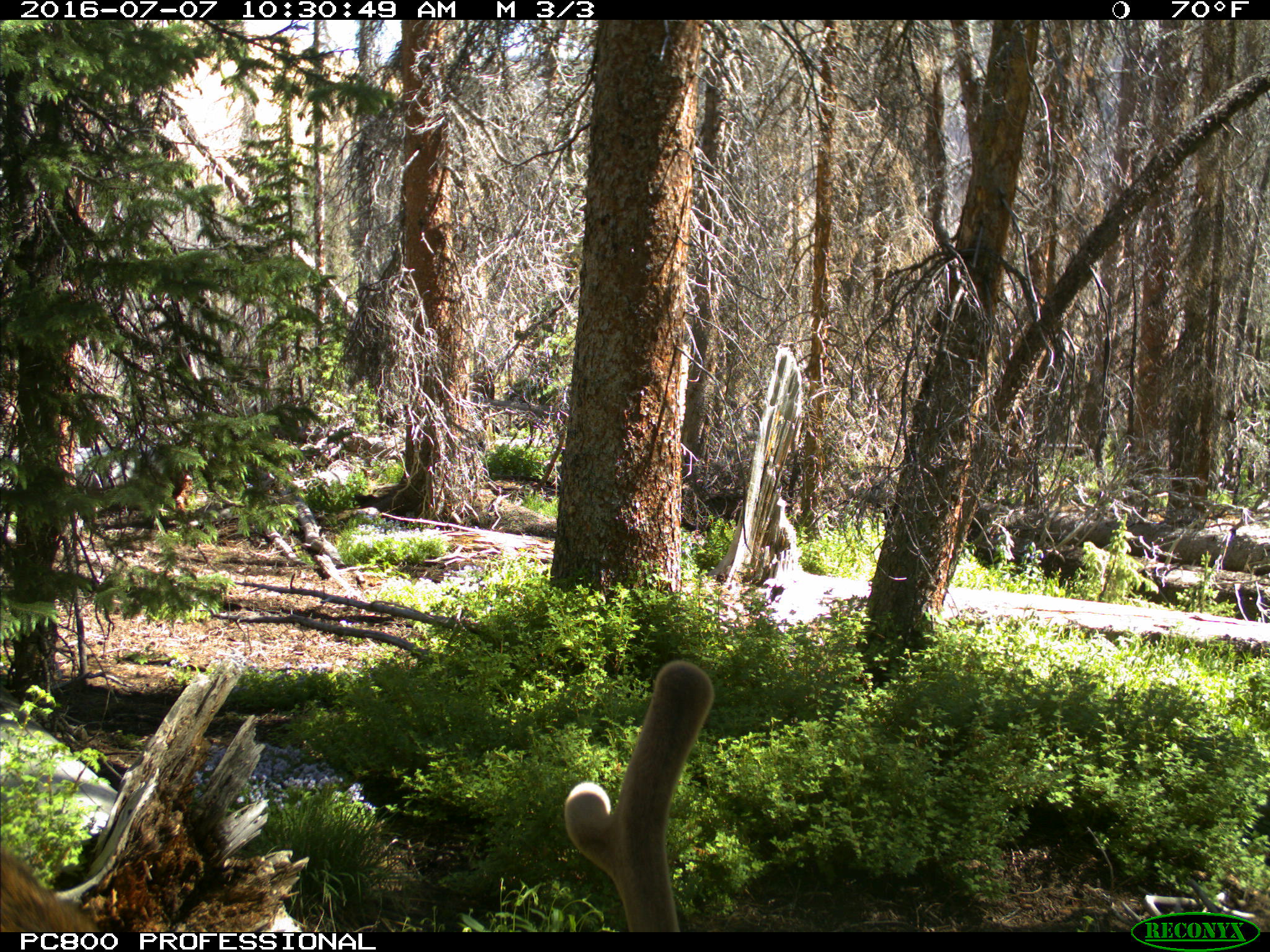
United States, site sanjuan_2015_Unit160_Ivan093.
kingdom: Animalia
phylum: Chordata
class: Mammalia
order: Artiodactyla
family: Cervidae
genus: Cervus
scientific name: Cervus elaphus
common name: red deer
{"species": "Cervus elaphus (red deer)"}